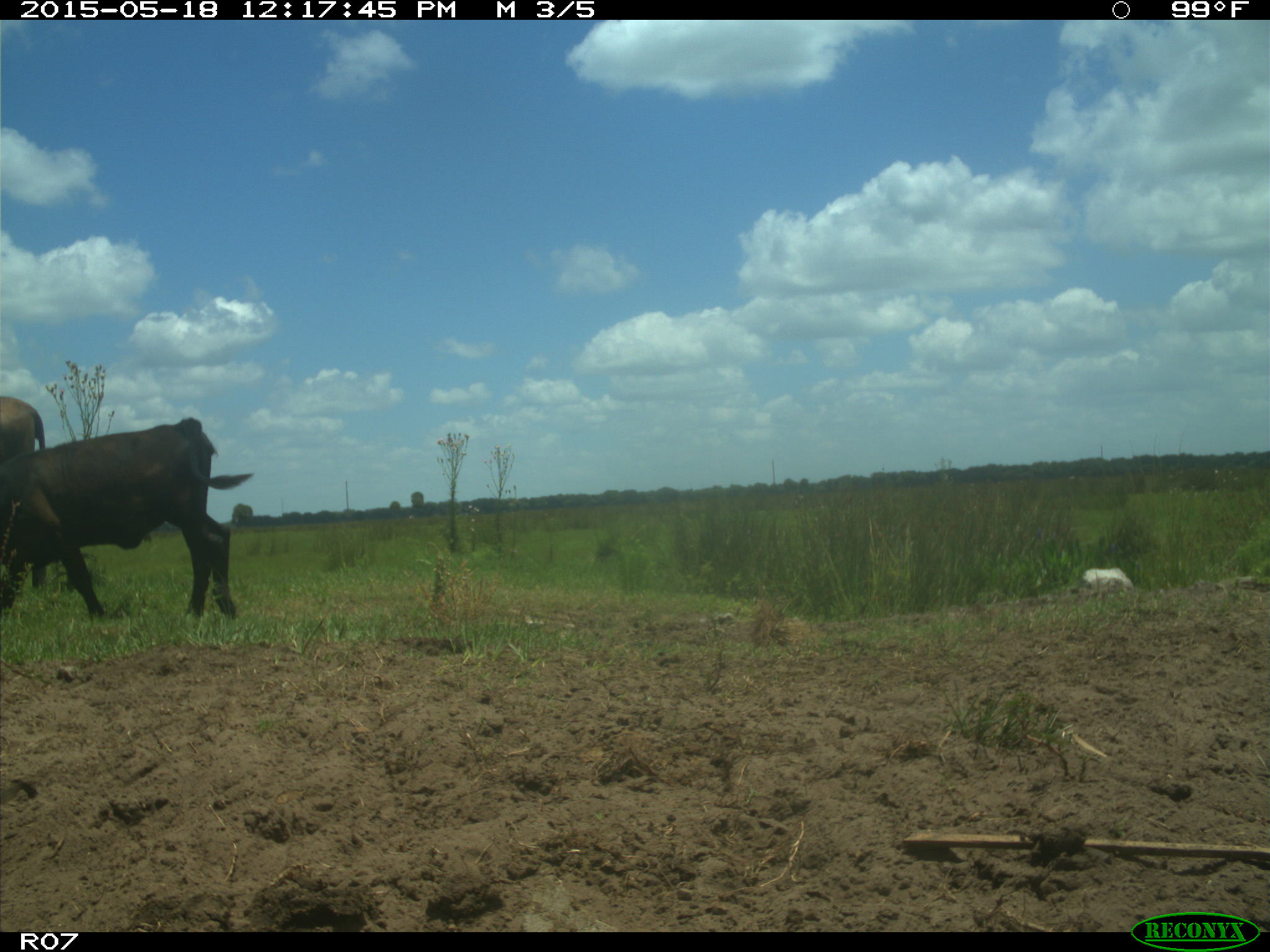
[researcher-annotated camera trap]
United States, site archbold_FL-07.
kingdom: Animalia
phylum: Chordata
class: Mammalia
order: Artiodactyla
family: Bovidae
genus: Bos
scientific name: Bos taurus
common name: domestic cow